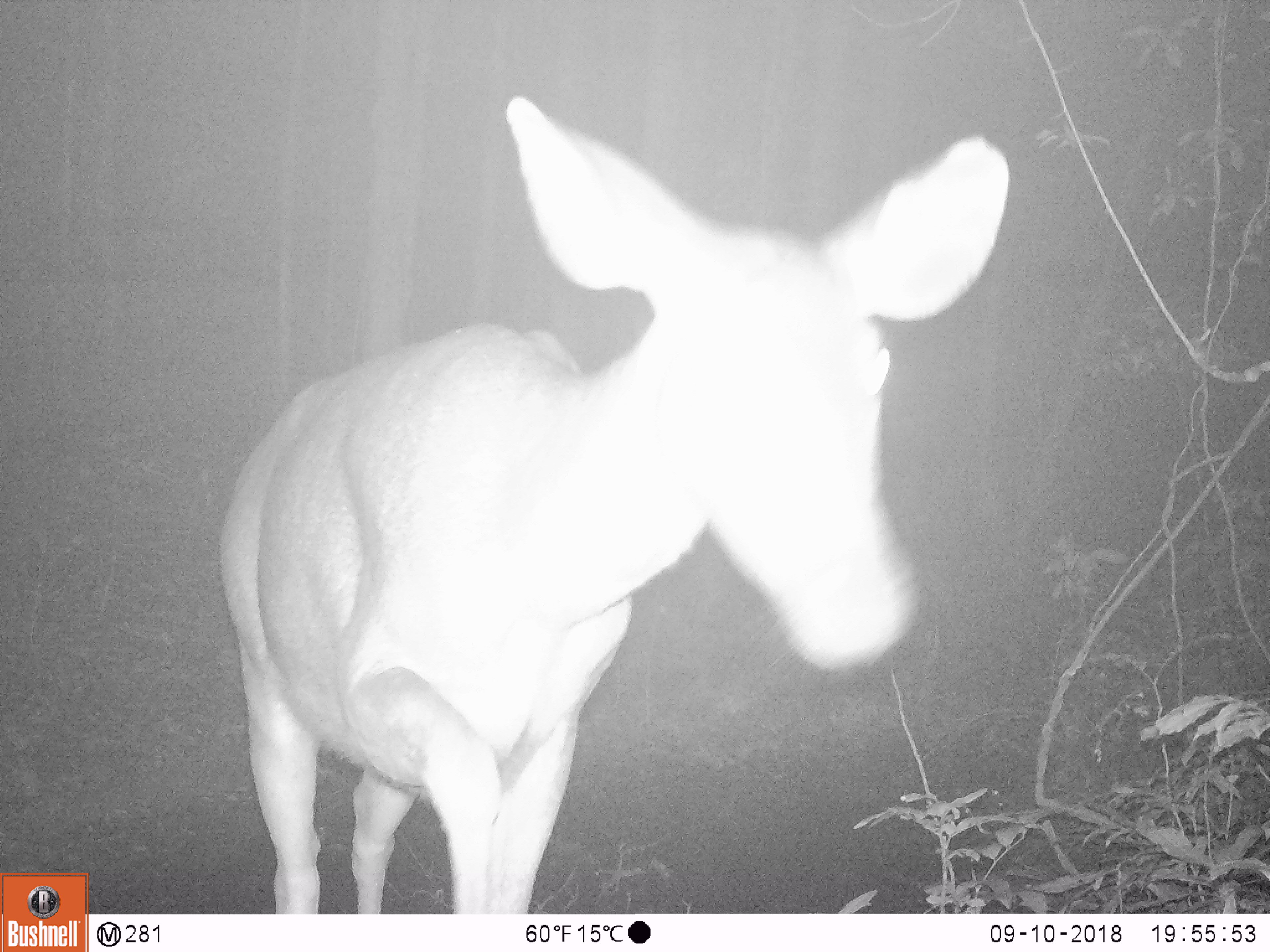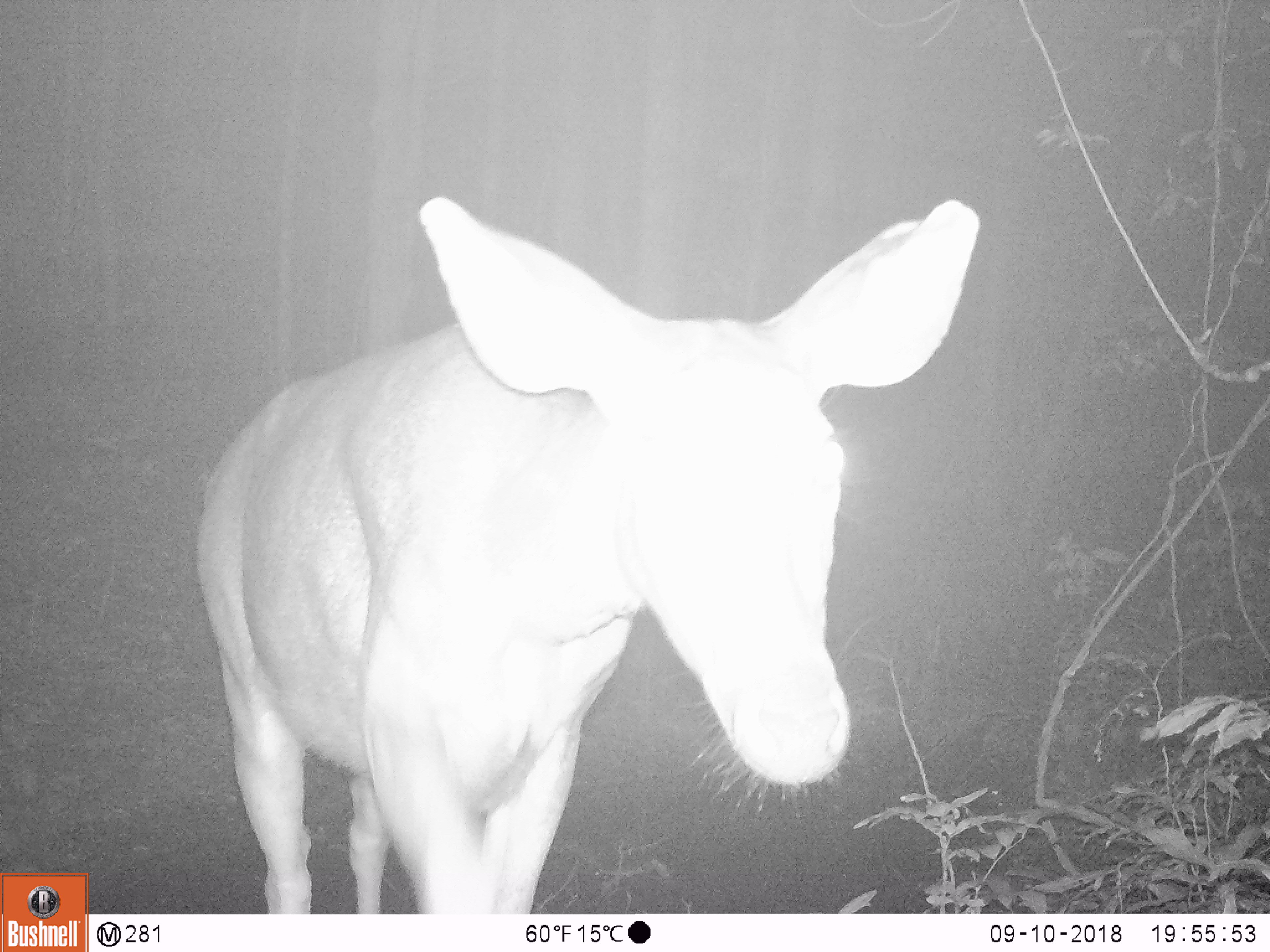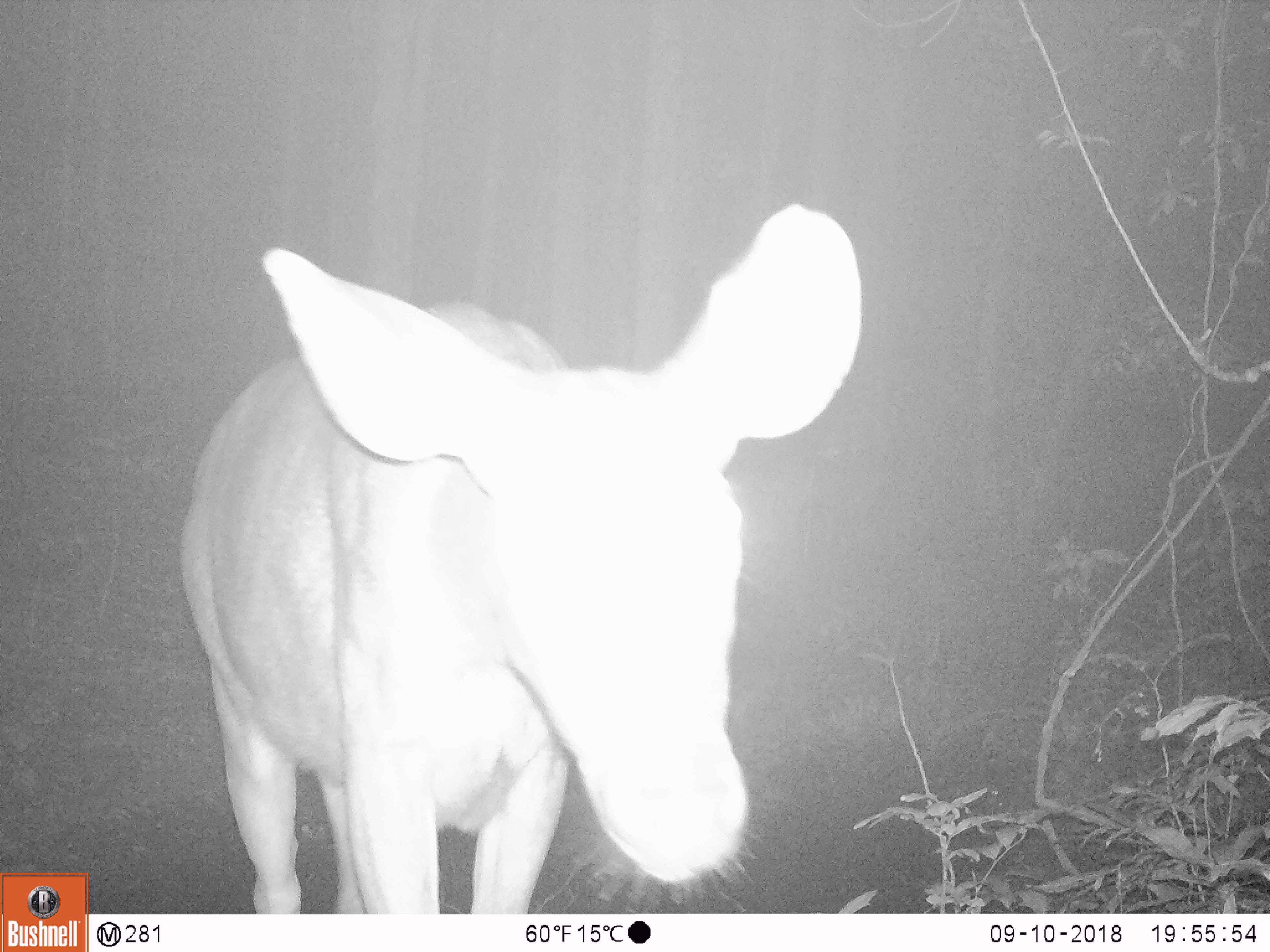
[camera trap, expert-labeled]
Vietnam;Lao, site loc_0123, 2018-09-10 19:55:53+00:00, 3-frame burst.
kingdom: Animalia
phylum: Chordata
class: Mammalia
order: Artiodactyla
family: Cervidae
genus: Rusa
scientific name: Rusa unicolor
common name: sambar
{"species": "sambar (Rusa unicolor)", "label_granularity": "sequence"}